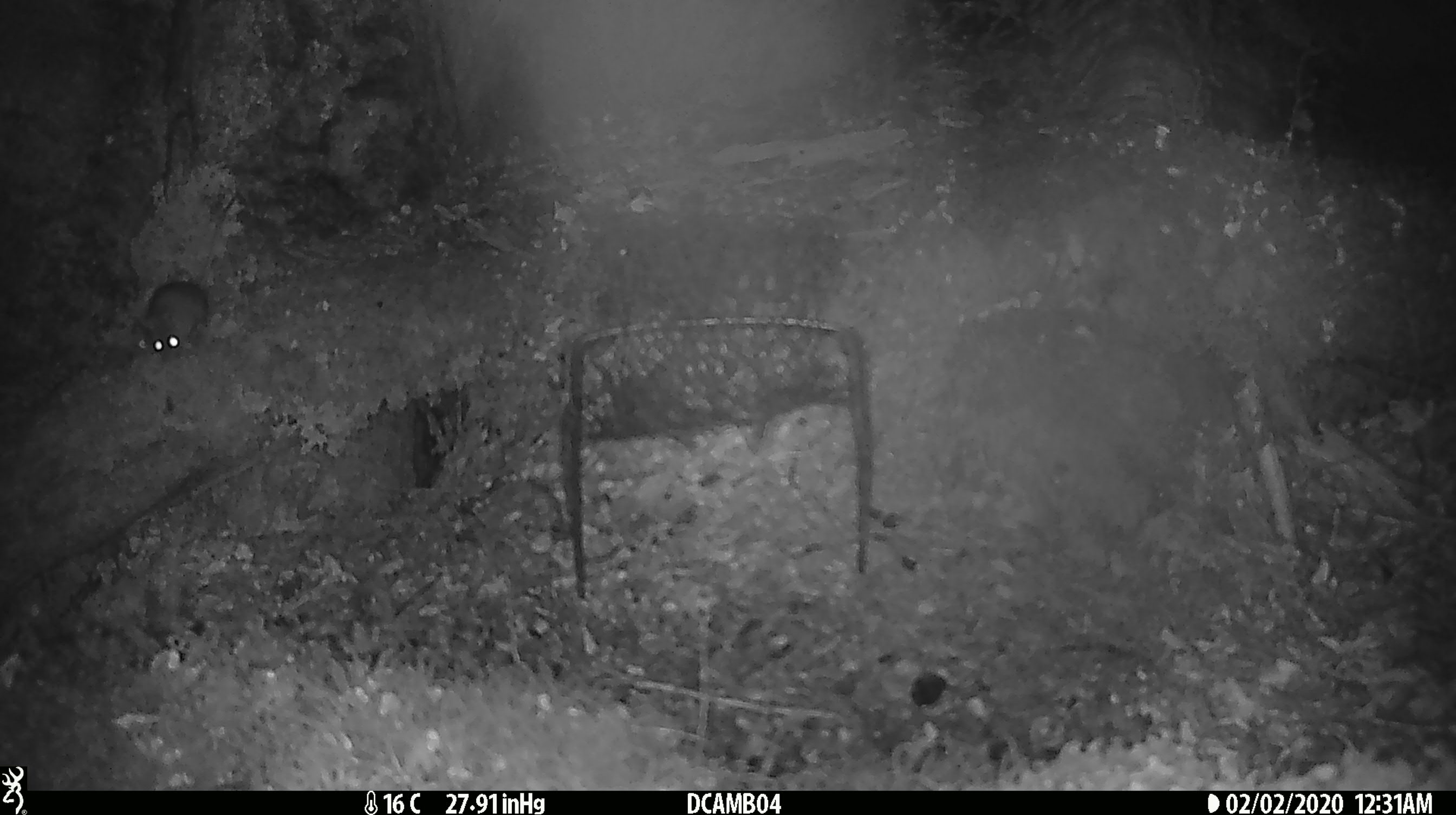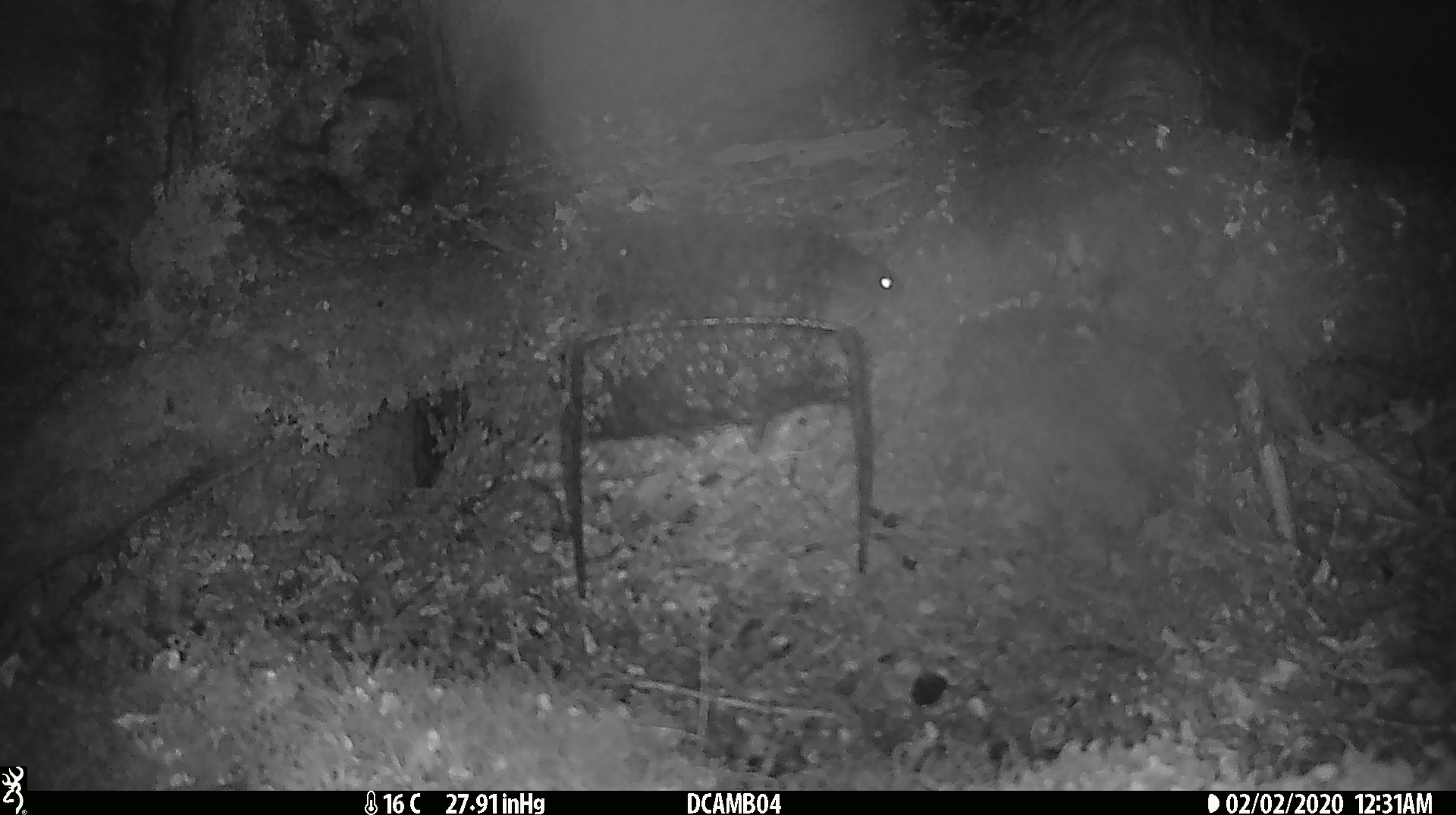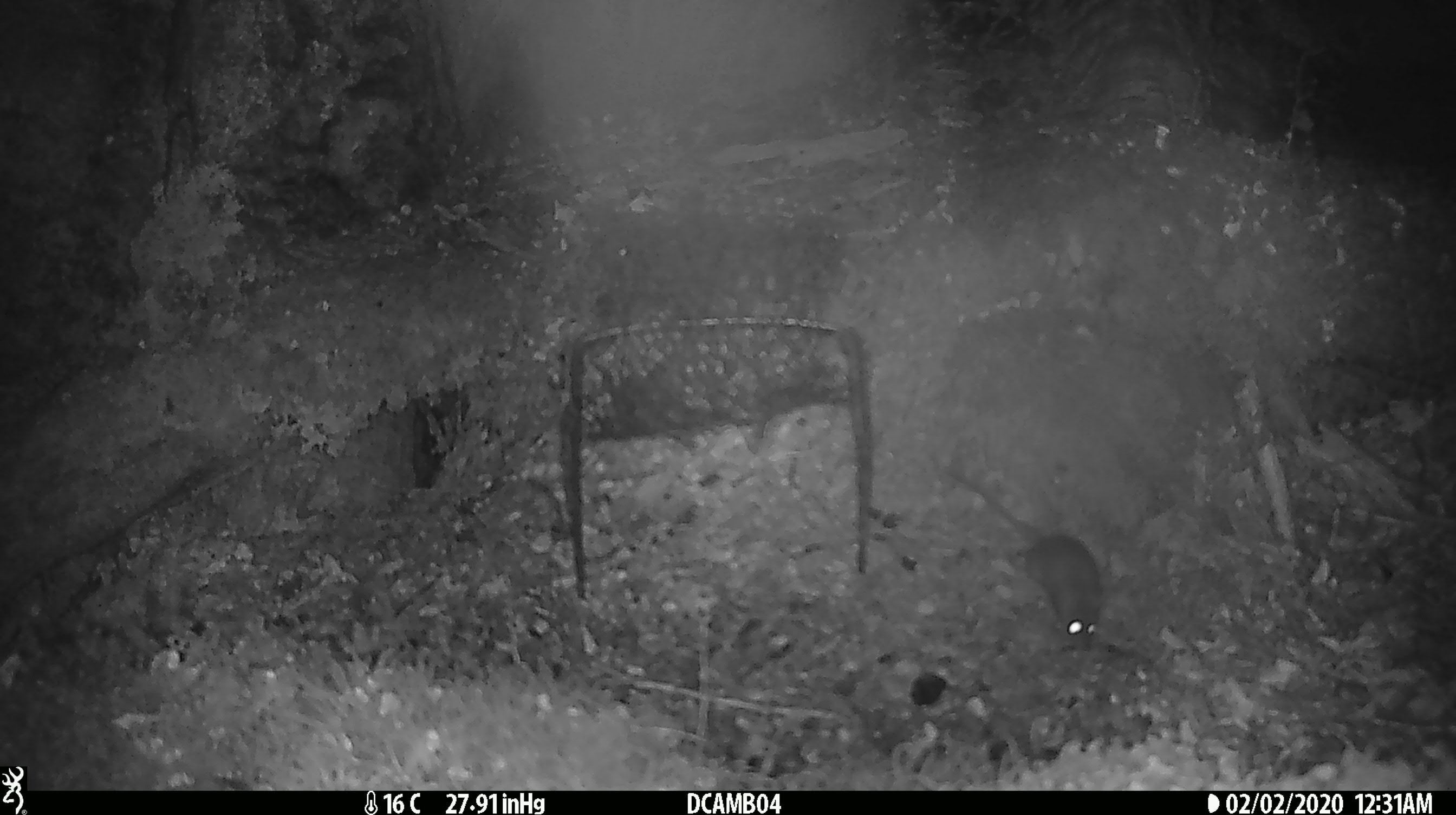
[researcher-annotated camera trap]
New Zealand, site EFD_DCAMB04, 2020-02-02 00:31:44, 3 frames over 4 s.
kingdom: Animalia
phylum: Chordata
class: Mammalia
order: Rodentia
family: Muridae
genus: Mus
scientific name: Mus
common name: mouse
Mouse (Mus).